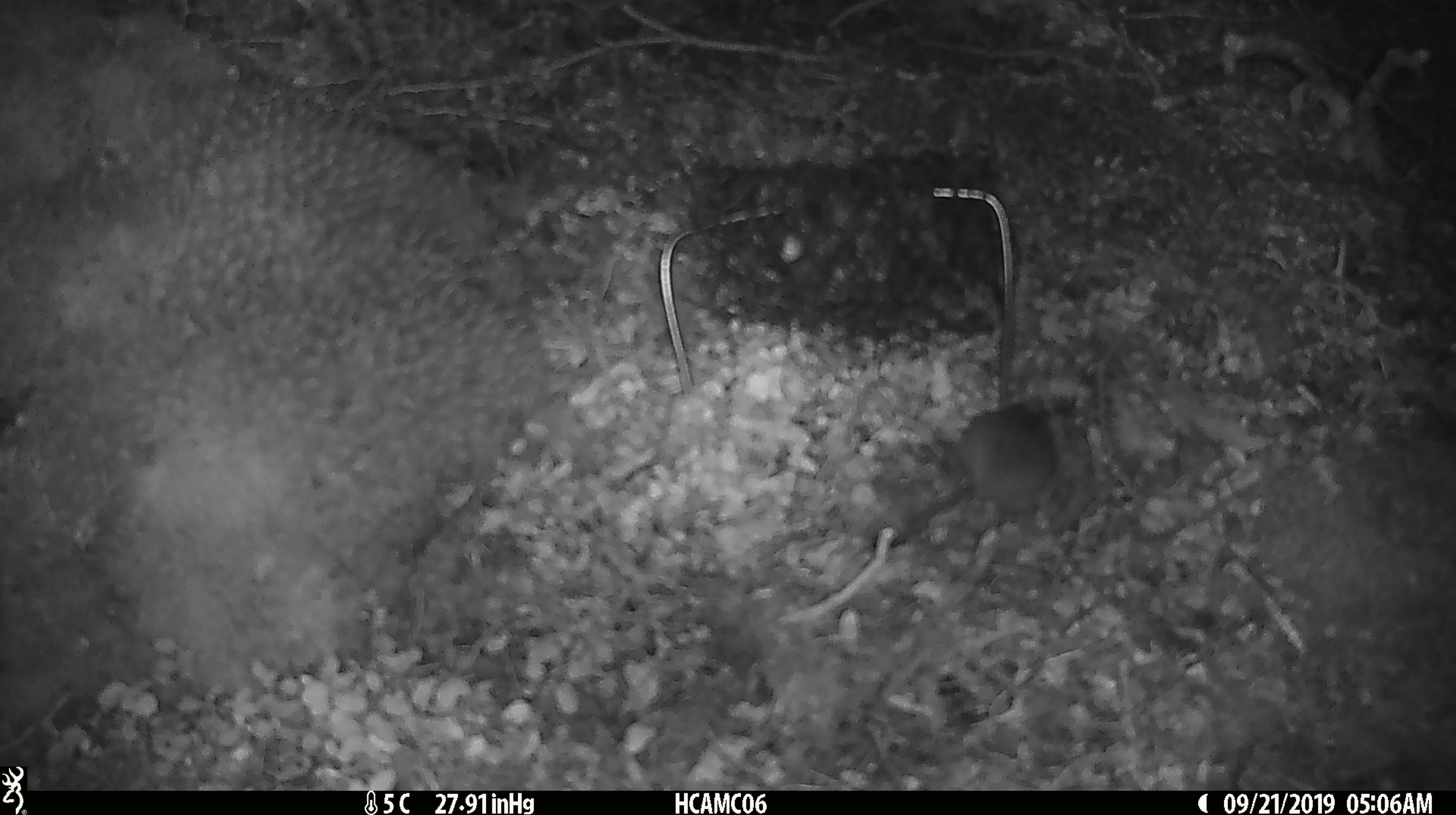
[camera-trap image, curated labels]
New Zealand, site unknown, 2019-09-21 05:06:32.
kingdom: Animalia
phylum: Chordata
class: Mammalia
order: Rodentia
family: Muridae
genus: Mus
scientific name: Mus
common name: mouse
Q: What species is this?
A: Mouse (Mus).